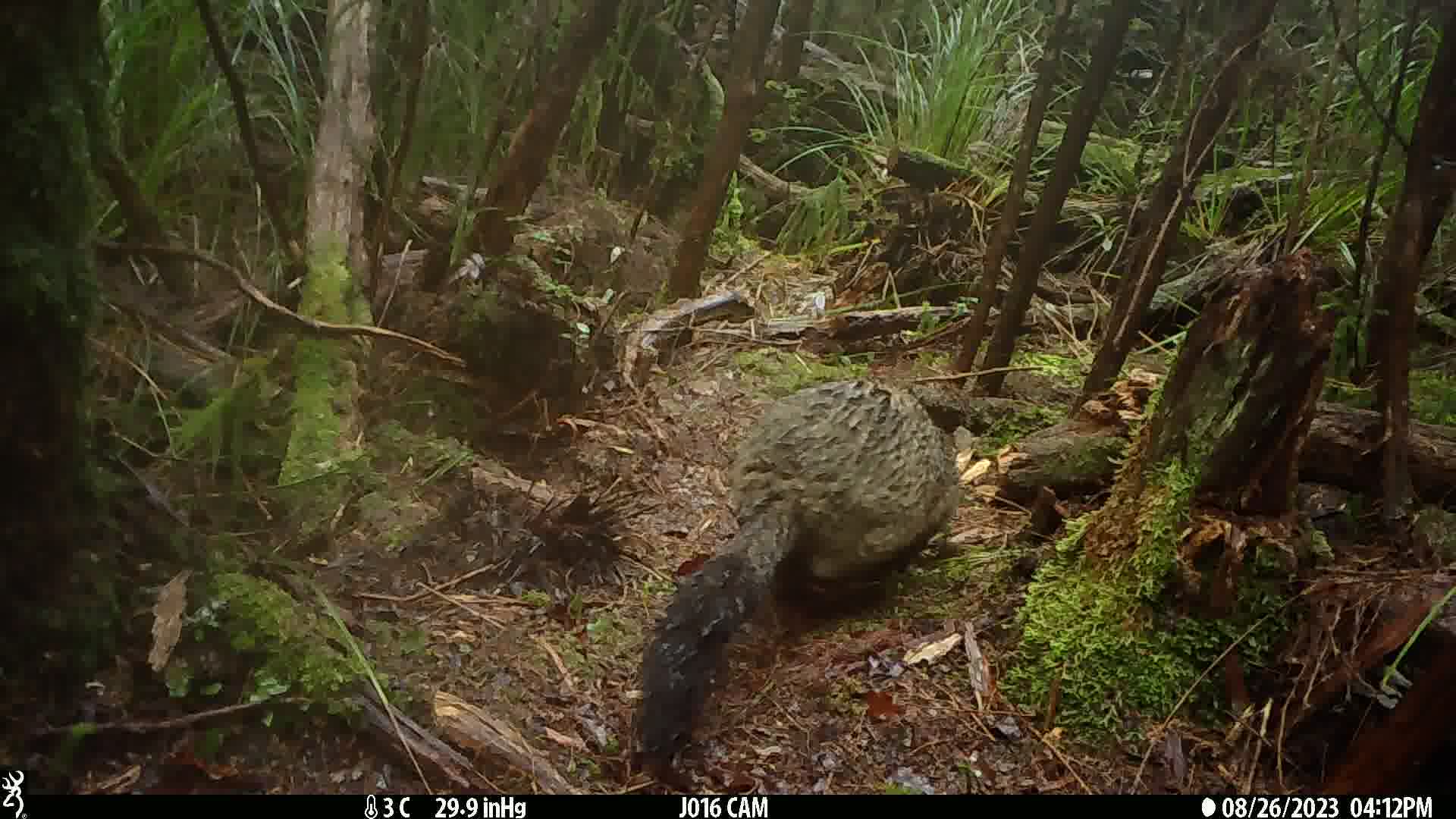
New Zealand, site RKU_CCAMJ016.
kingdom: Animalia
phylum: Chordata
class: Mammalia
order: Diprotodontia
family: Phalangeridae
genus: Trichosurus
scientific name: Trichosurus vulpecula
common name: common brushtail possum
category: possum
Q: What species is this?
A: Possum (common brushtail possum) (Trichosurus vulpecula).